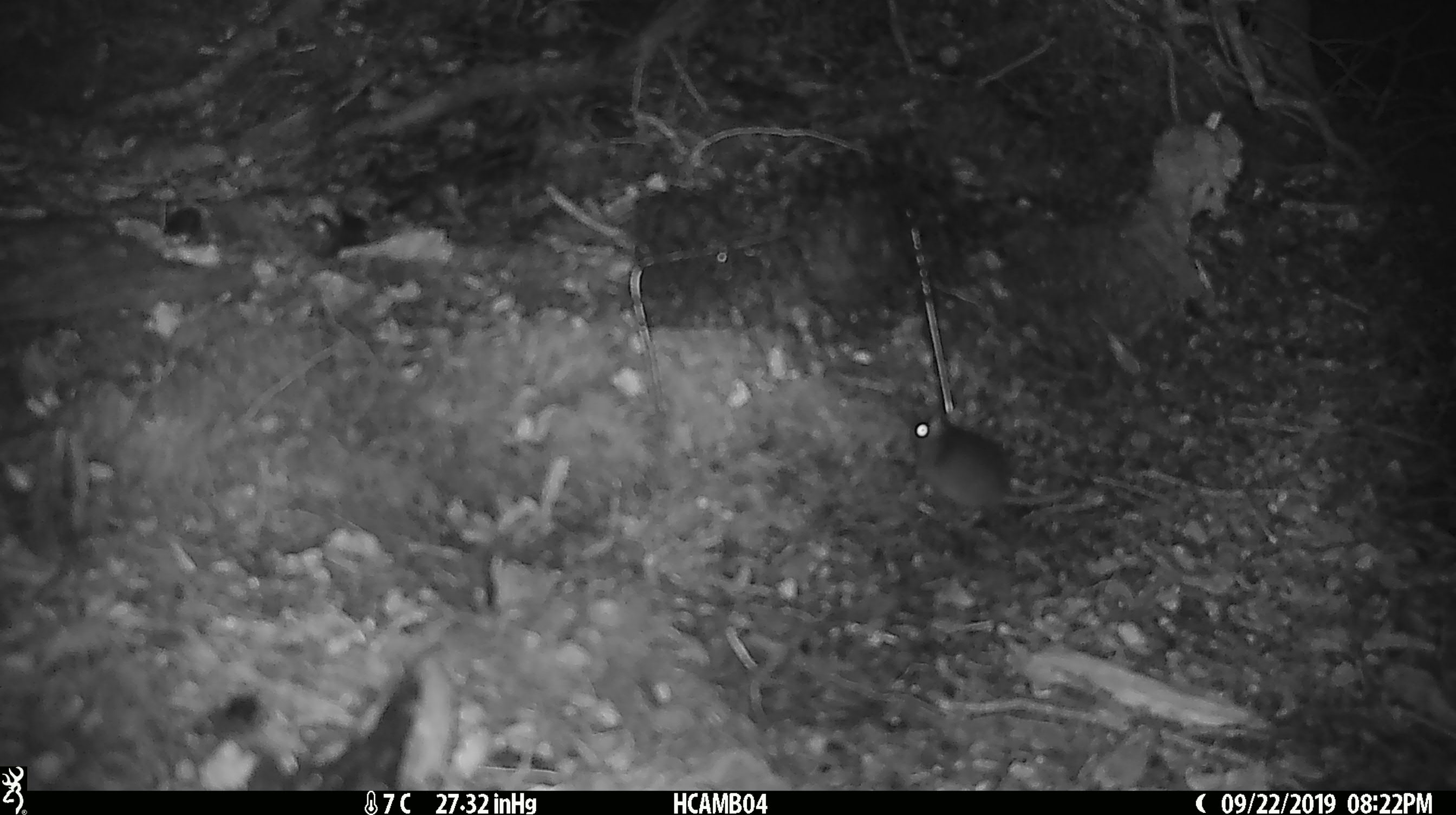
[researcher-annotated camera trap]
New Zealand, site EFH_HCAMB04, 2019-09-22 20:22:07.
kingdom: Animalia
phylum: Chordata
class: Mammalia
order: Rodentia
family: Muridae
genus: Mus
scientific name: Mus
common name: mouse